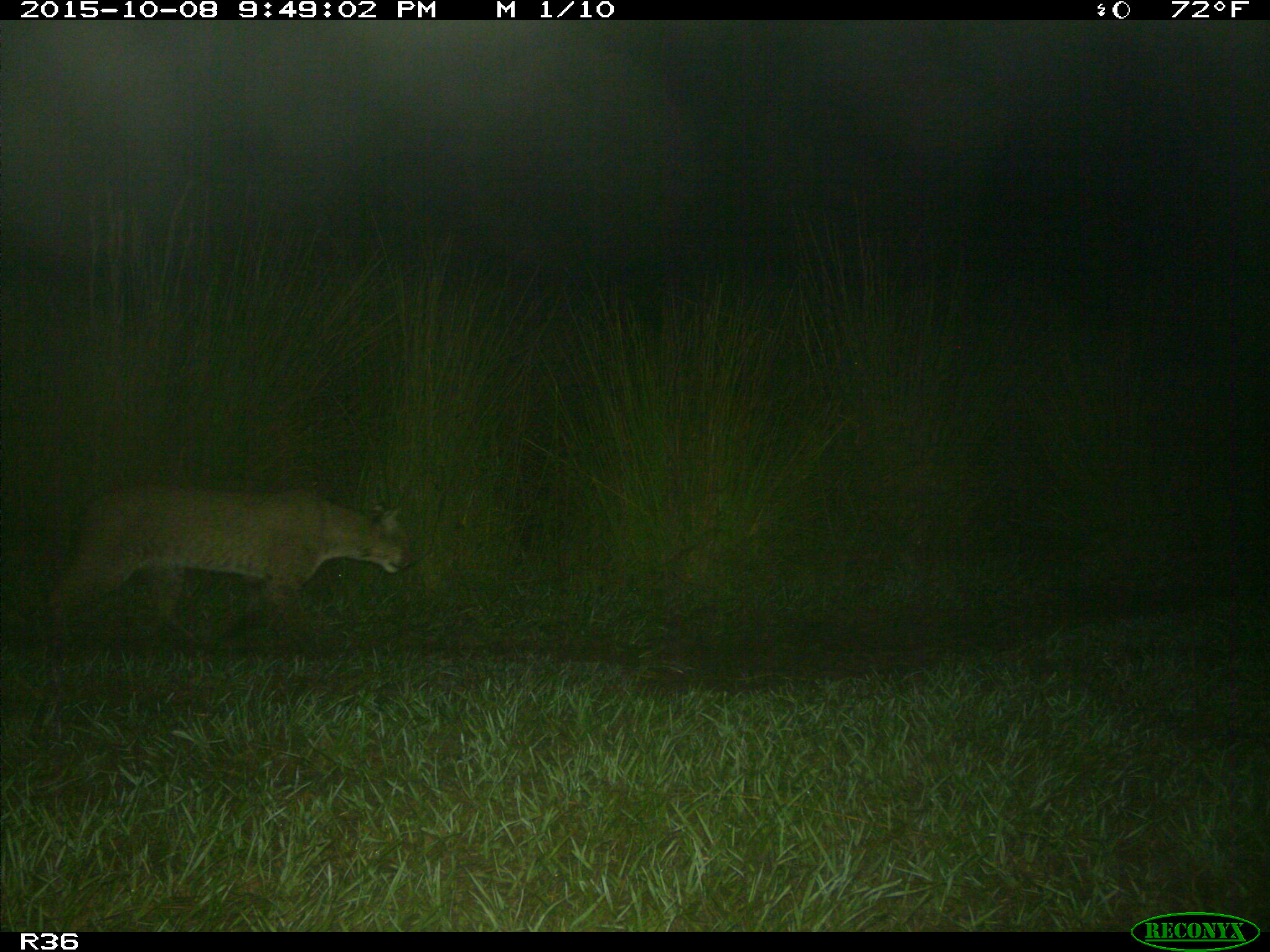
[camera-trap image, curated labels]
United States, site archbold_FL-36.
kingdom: Animalia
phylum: Chordata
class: Mammalia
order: Carnivora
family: Felidae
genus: Lynx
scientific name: Lynx rufus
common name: bobcat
Lynx rufus (bobcat).